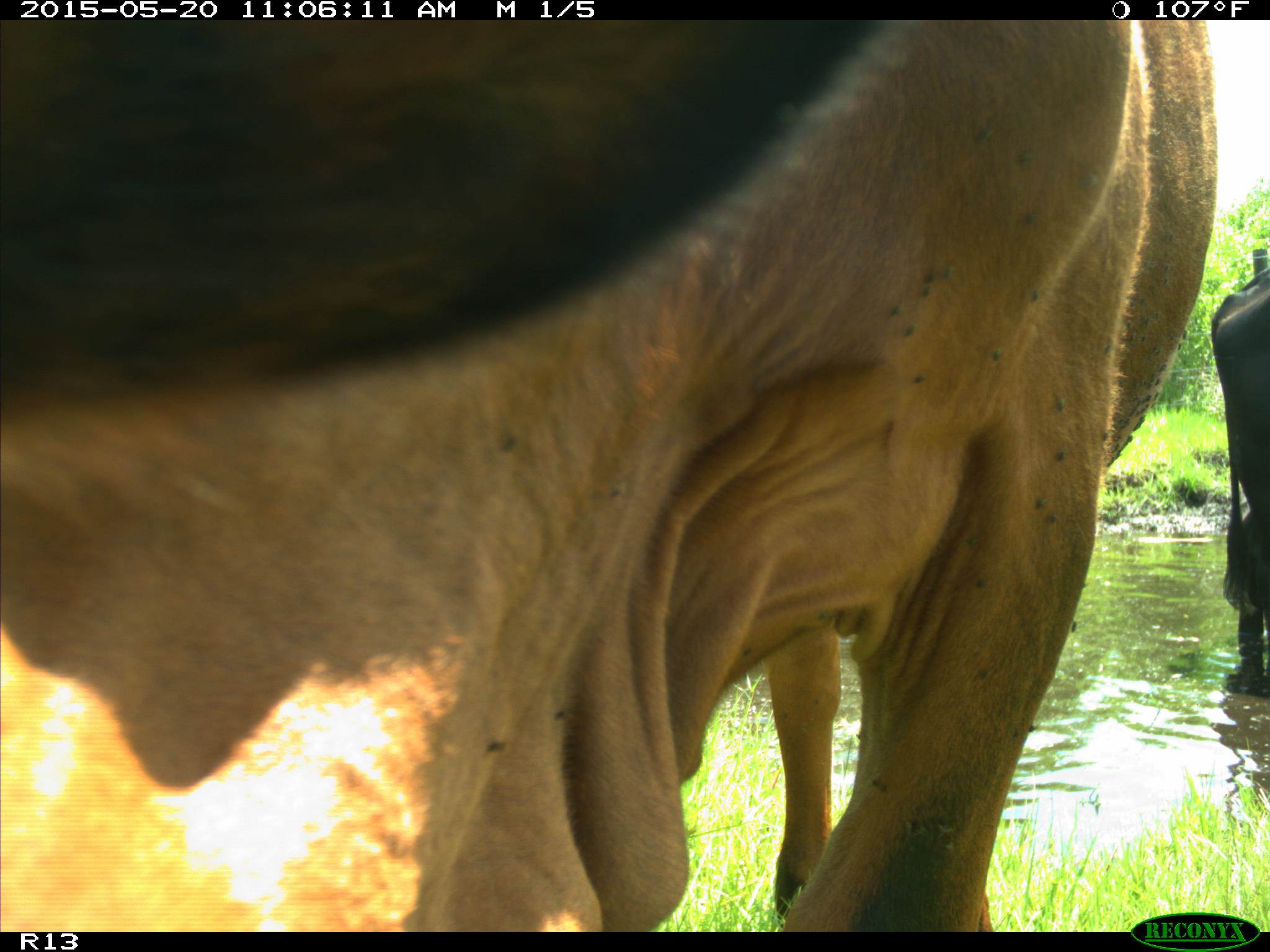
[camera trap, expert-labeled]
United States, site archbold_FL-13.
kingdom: Animalia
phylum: Chordata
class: Mammalia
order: Artiodactyla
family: Bovidae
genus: Bos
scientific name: Bos taurus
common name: domestic cow